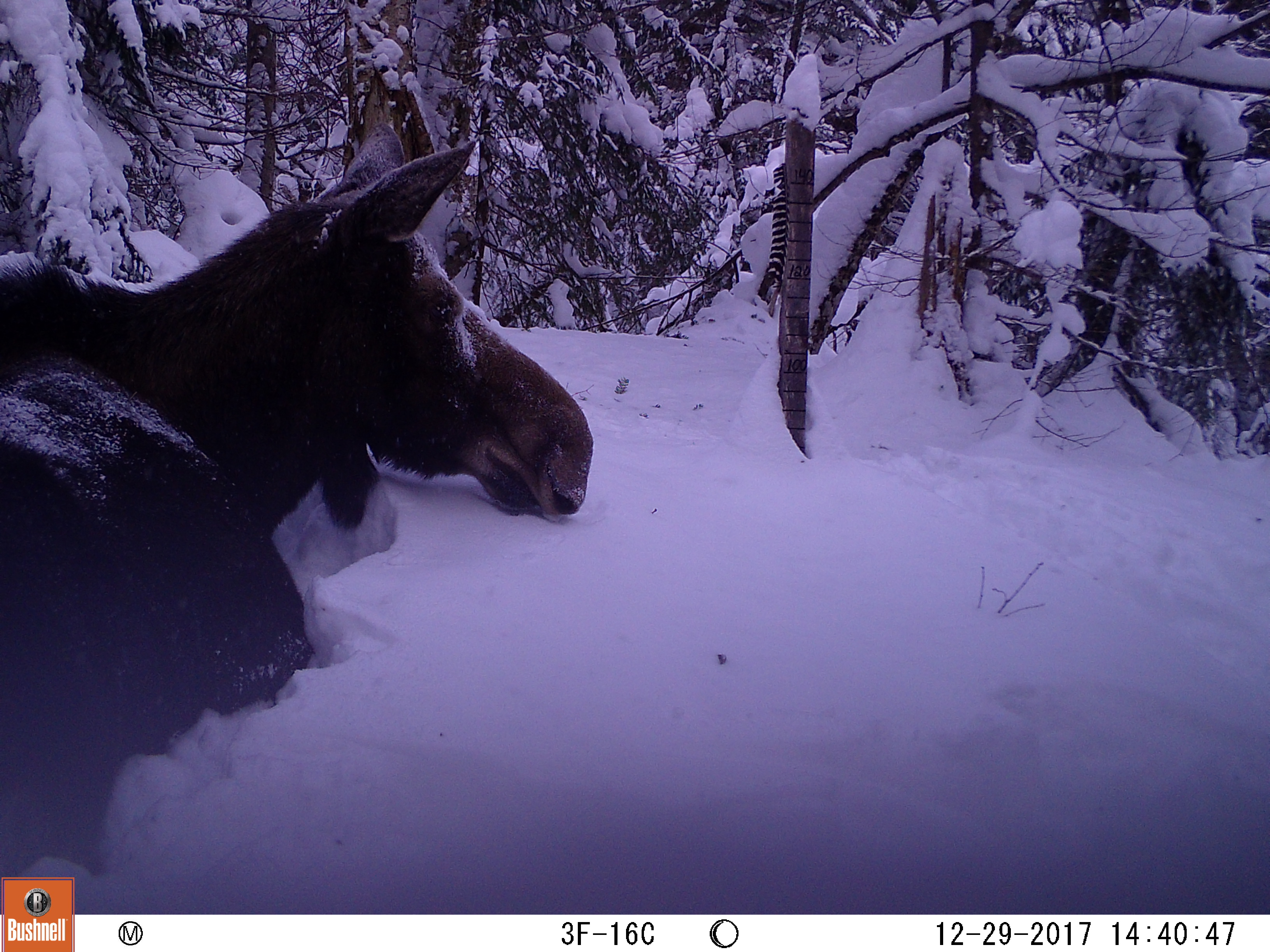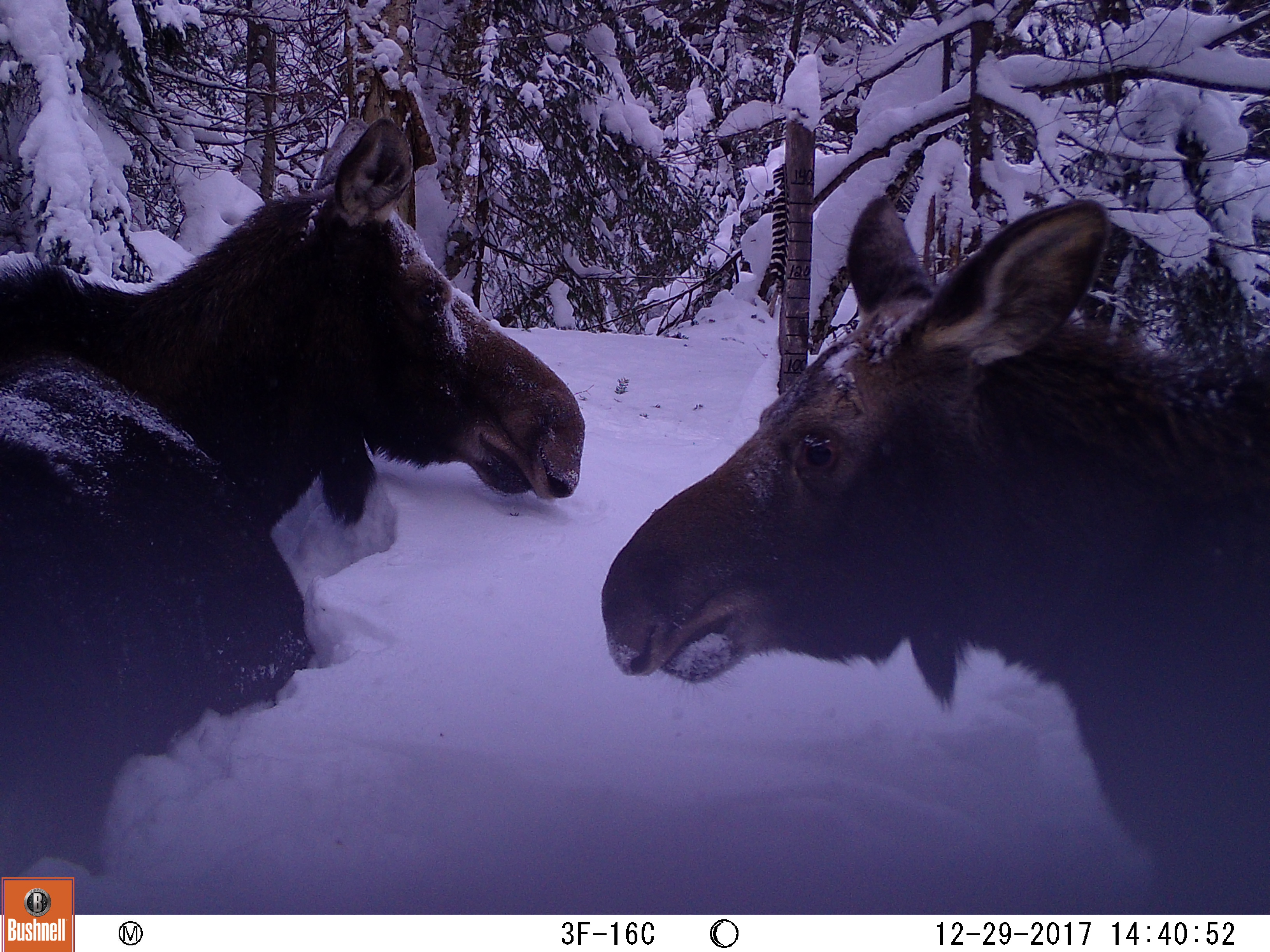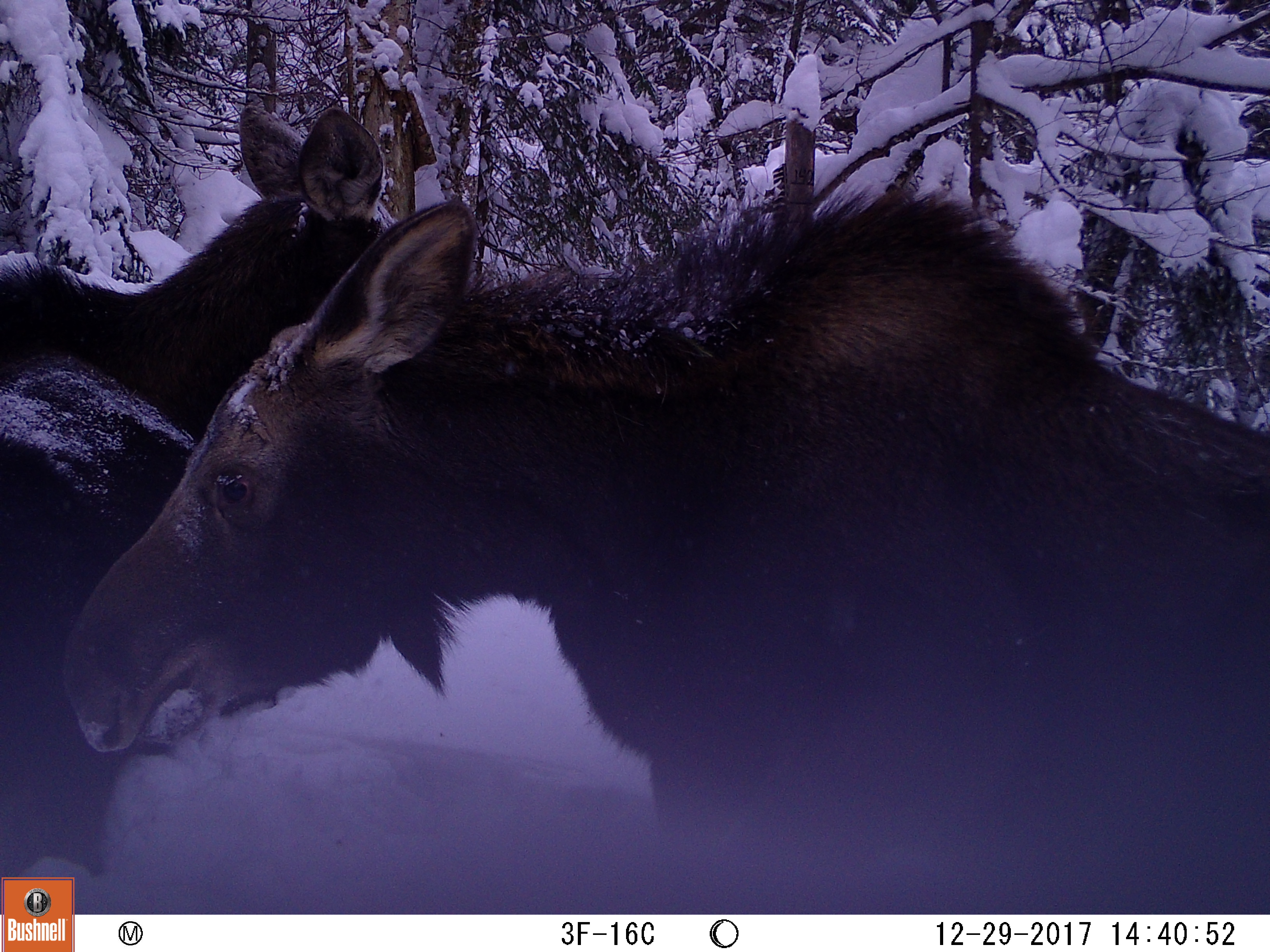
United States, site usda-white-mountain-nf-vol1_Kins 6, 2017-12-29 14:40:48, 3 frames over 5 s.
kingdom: Animalia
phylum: Chordata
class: Mammalia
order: Artiodactyla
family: Cervidae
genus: Alces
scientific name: Alces alces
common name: moose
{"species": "moose (Alces alces)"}